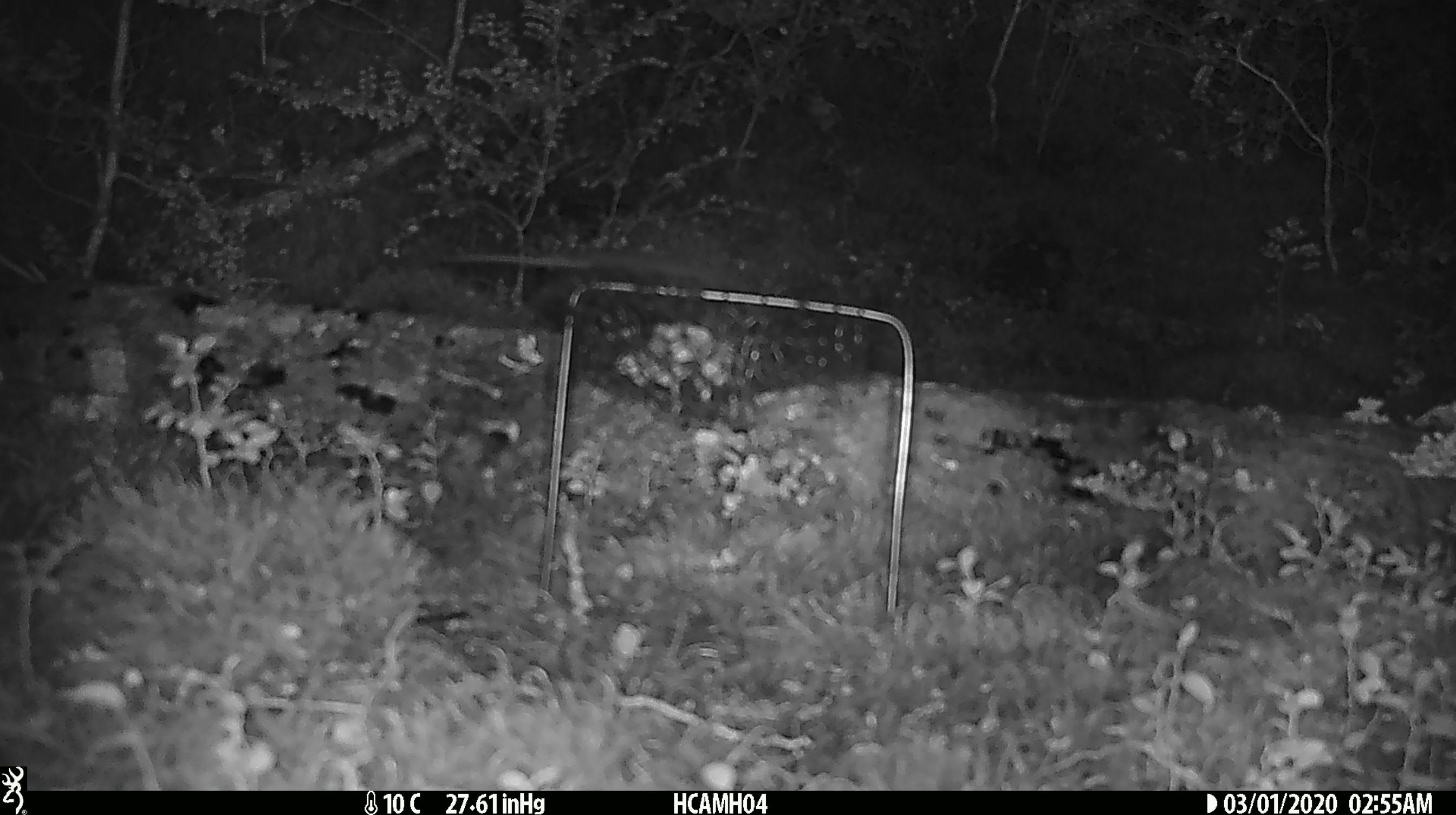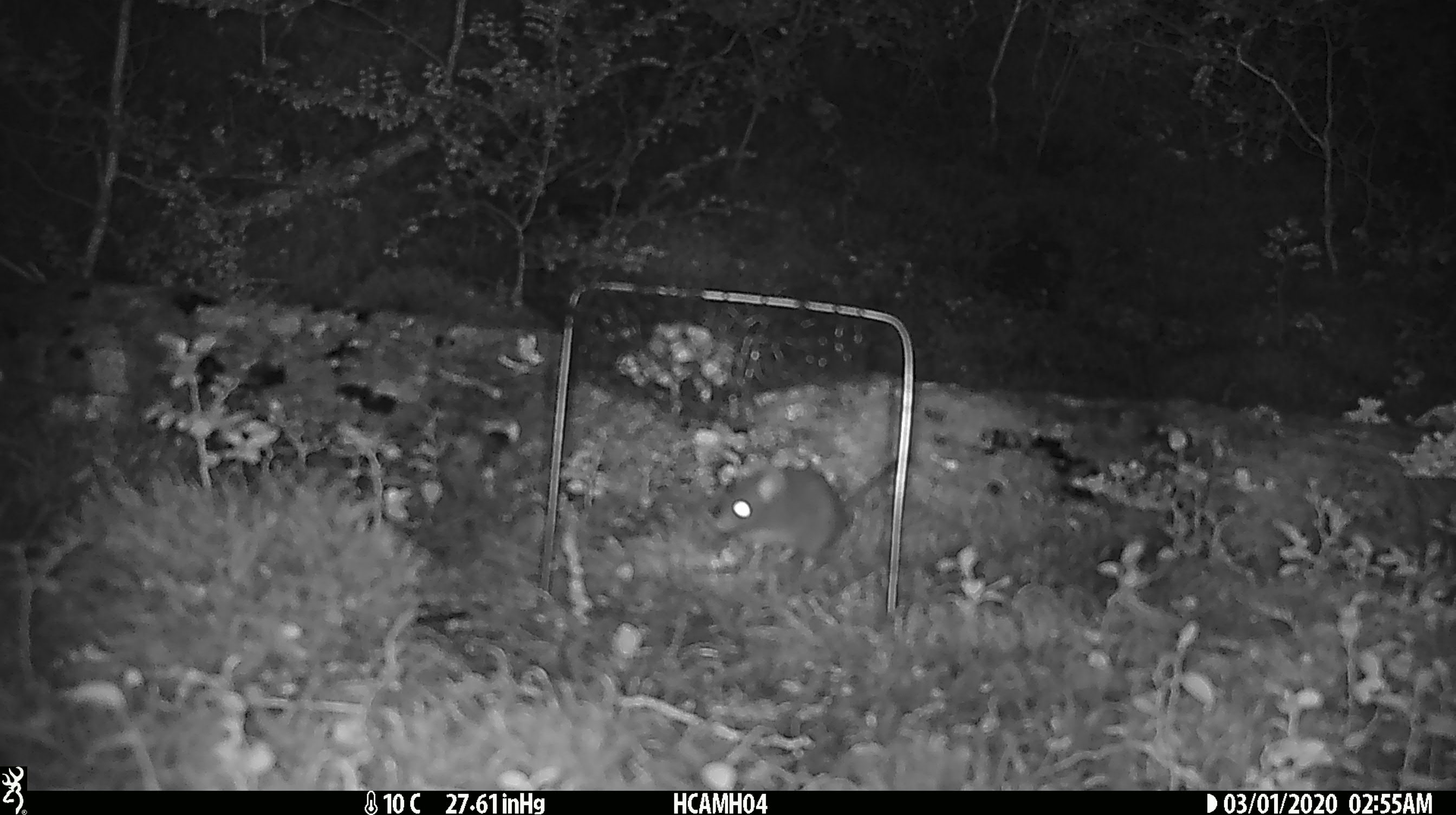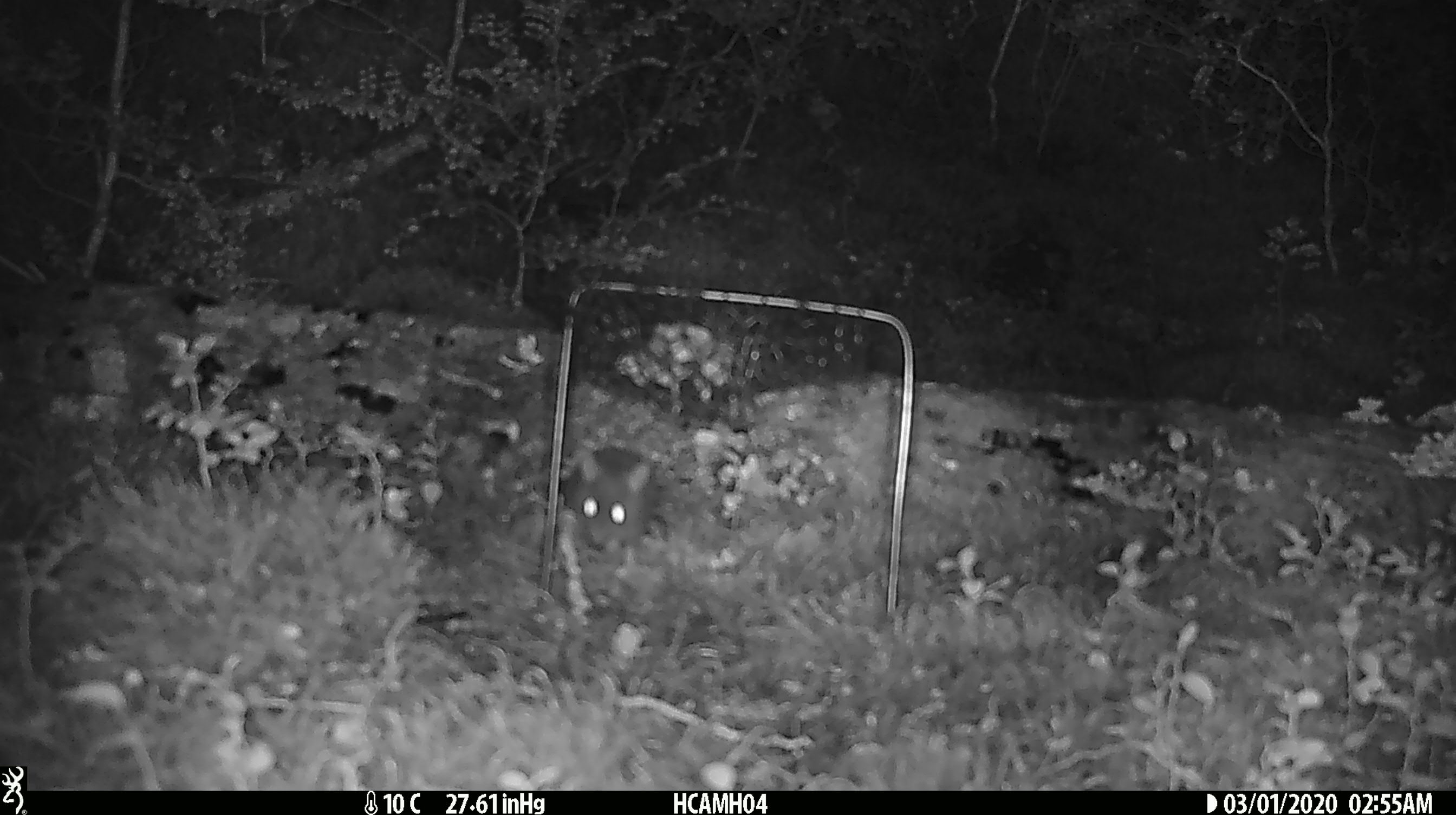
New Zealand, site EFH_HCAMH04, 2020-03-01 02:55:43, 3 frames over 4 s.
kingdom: Animalia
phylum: Chordata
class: Mammalia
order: Rodentia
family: Muridae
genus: Mus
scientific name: Mus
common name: mouse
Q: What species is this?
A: Mouse (Mus).